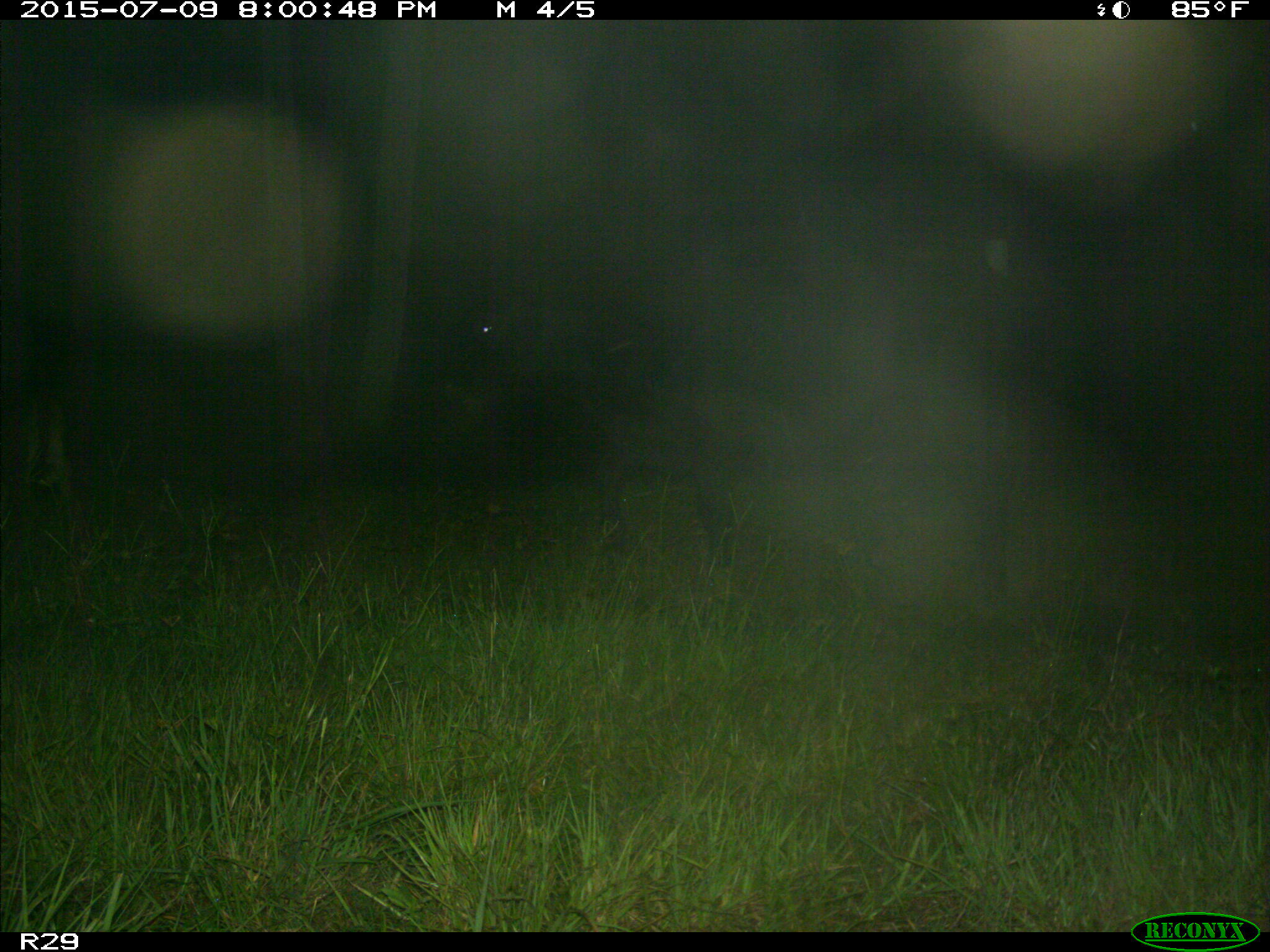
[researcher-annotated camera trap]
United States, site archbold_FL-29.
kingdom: Animalia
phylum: Chordata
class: Mammalia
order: Artiodactyla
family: Bovidae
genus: Bos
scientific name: Bos taurus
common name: domestic cow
Bos taurus (domestic cow).